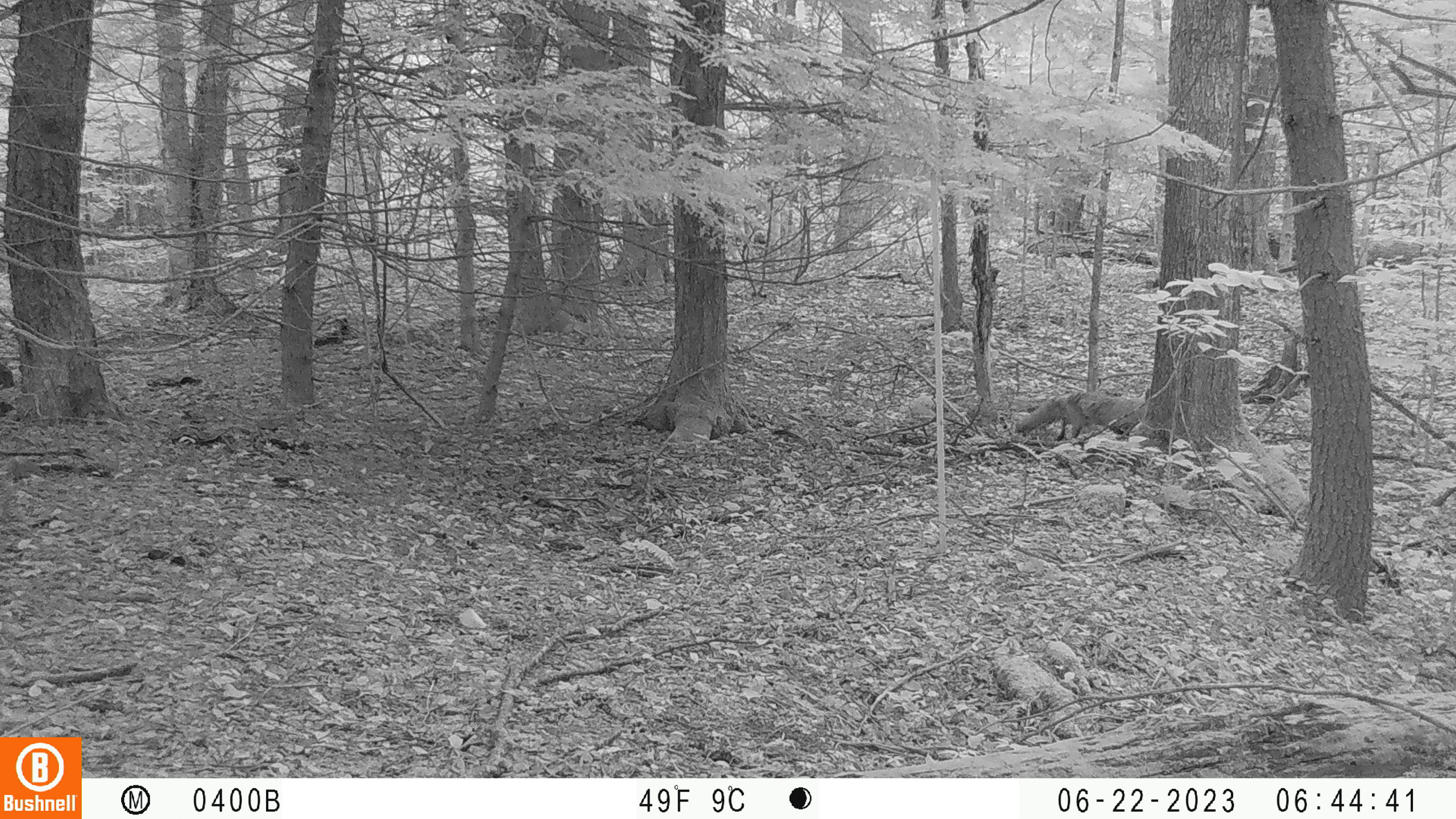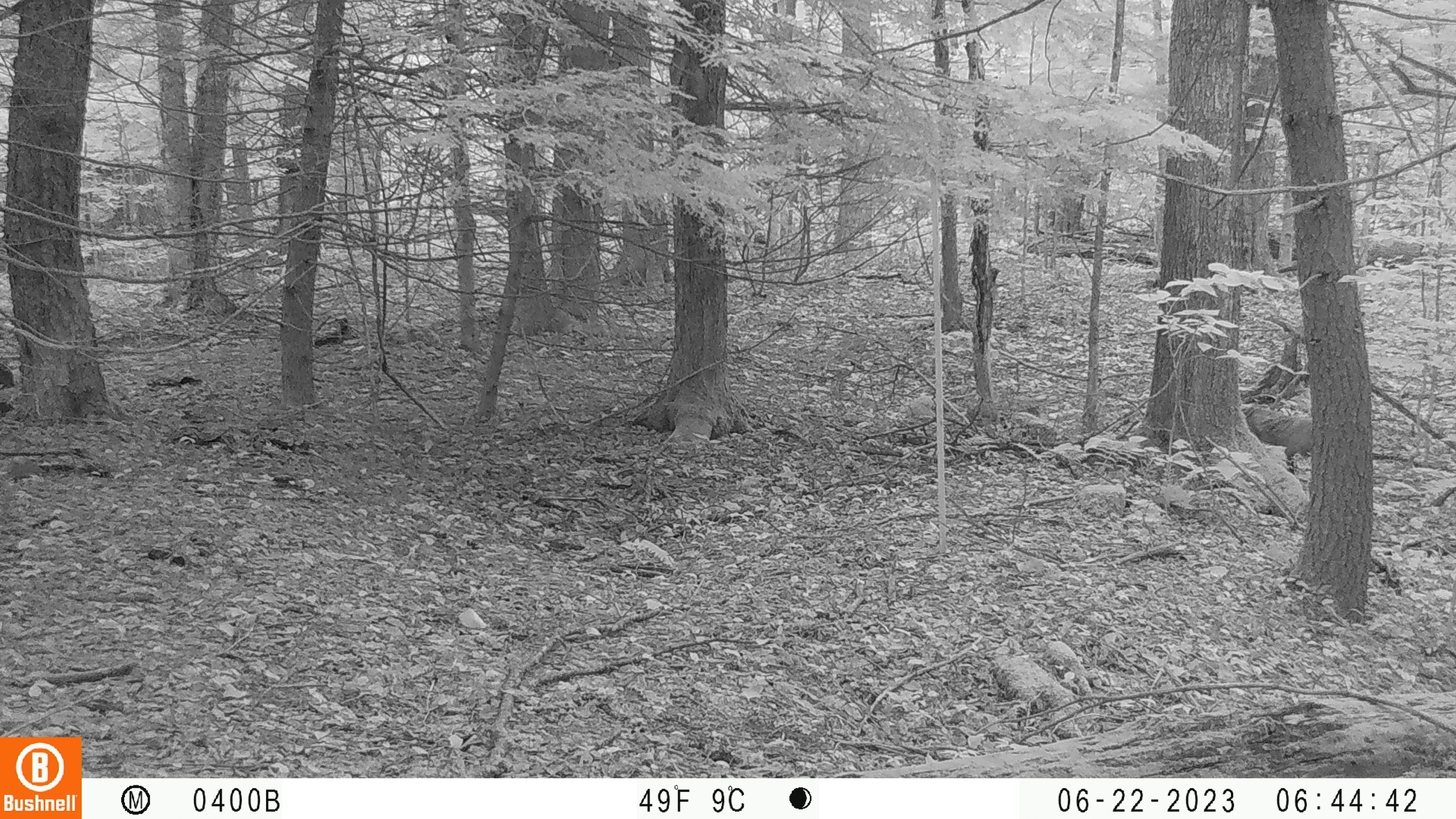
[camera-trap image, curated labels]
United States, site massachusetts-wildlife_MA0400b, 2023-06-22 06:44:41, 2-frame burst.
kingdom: Animalia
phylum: Chordata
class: Mammalia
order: Carnivora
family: Canidae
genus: Vulpes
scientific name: Vulpes vulpes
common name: red fox